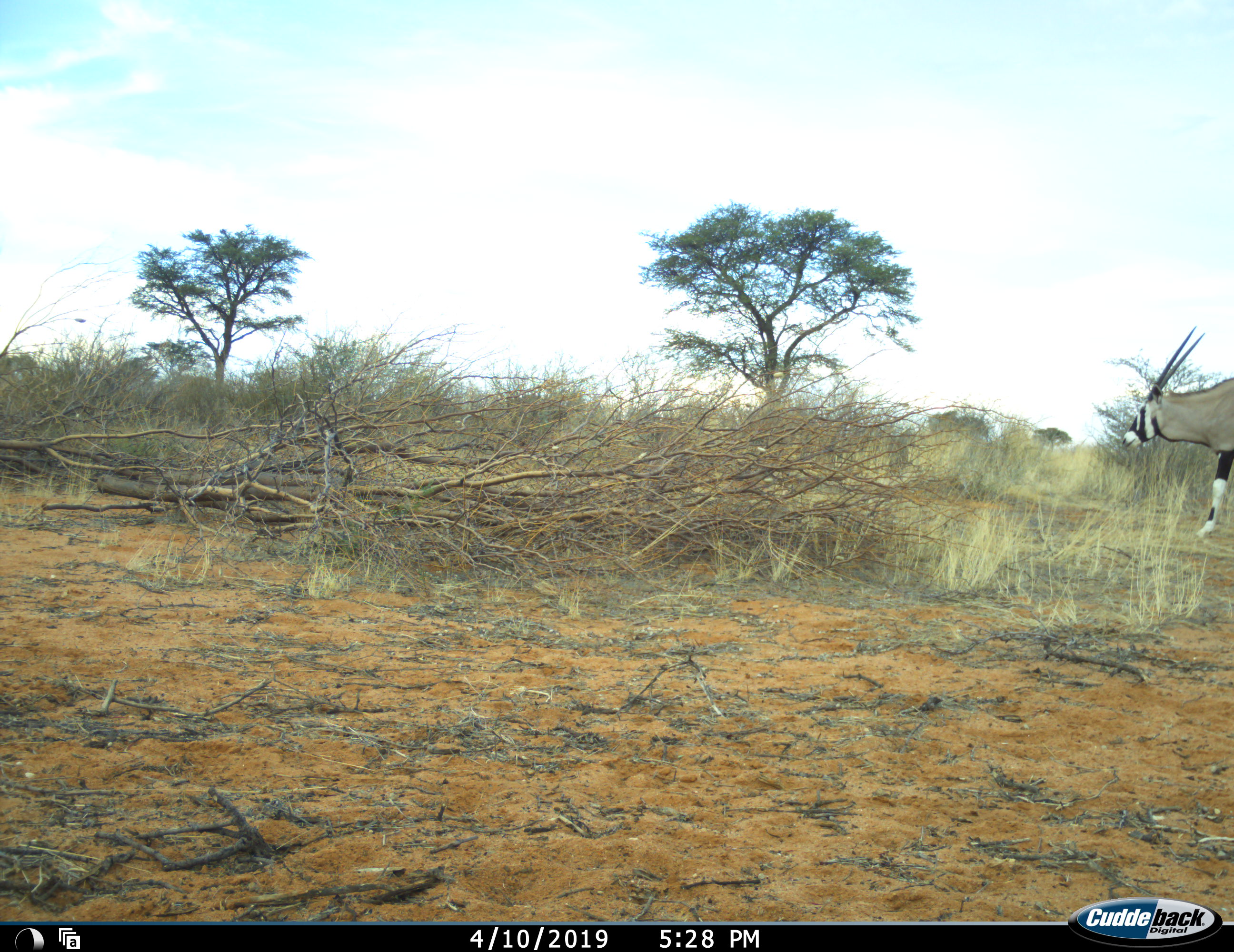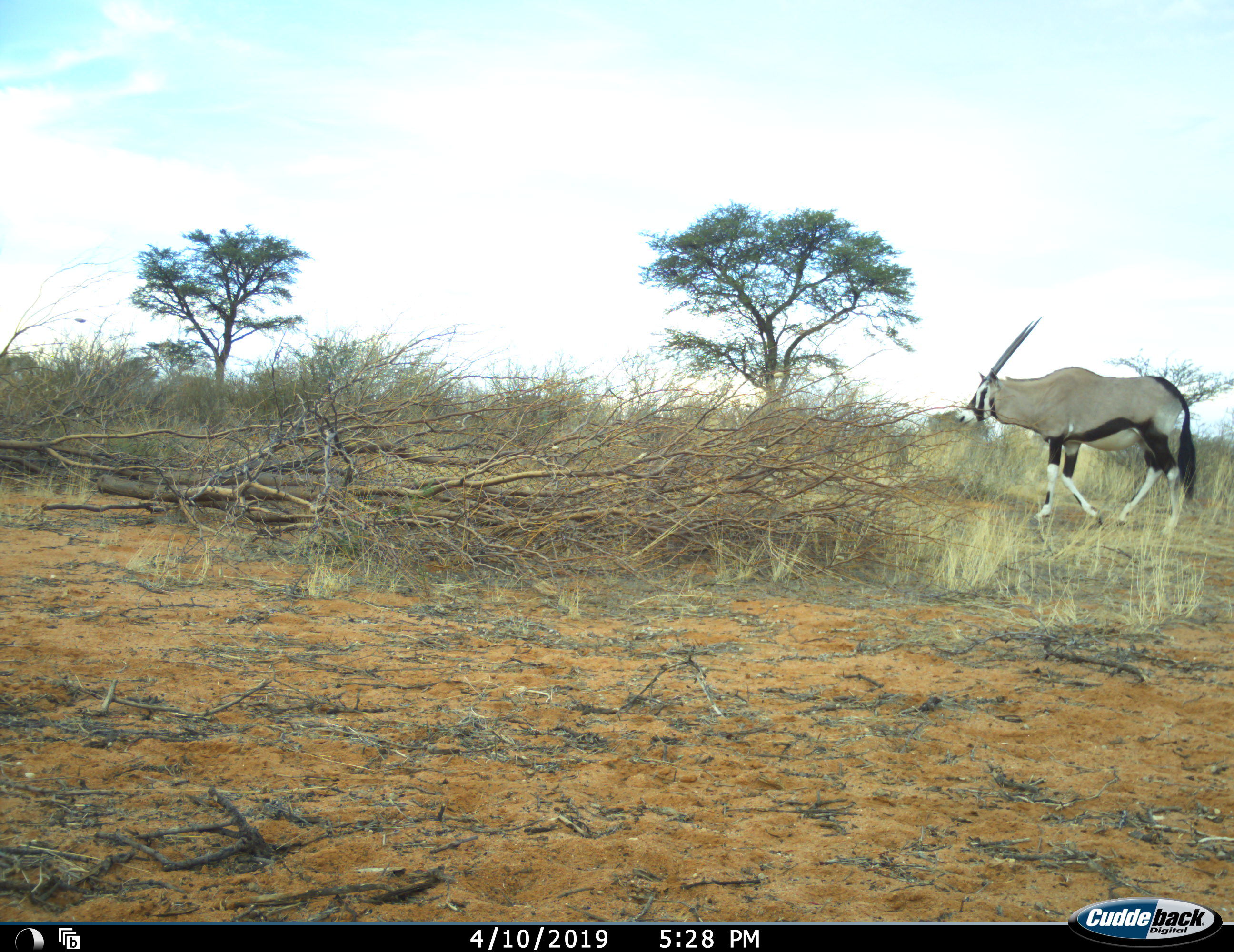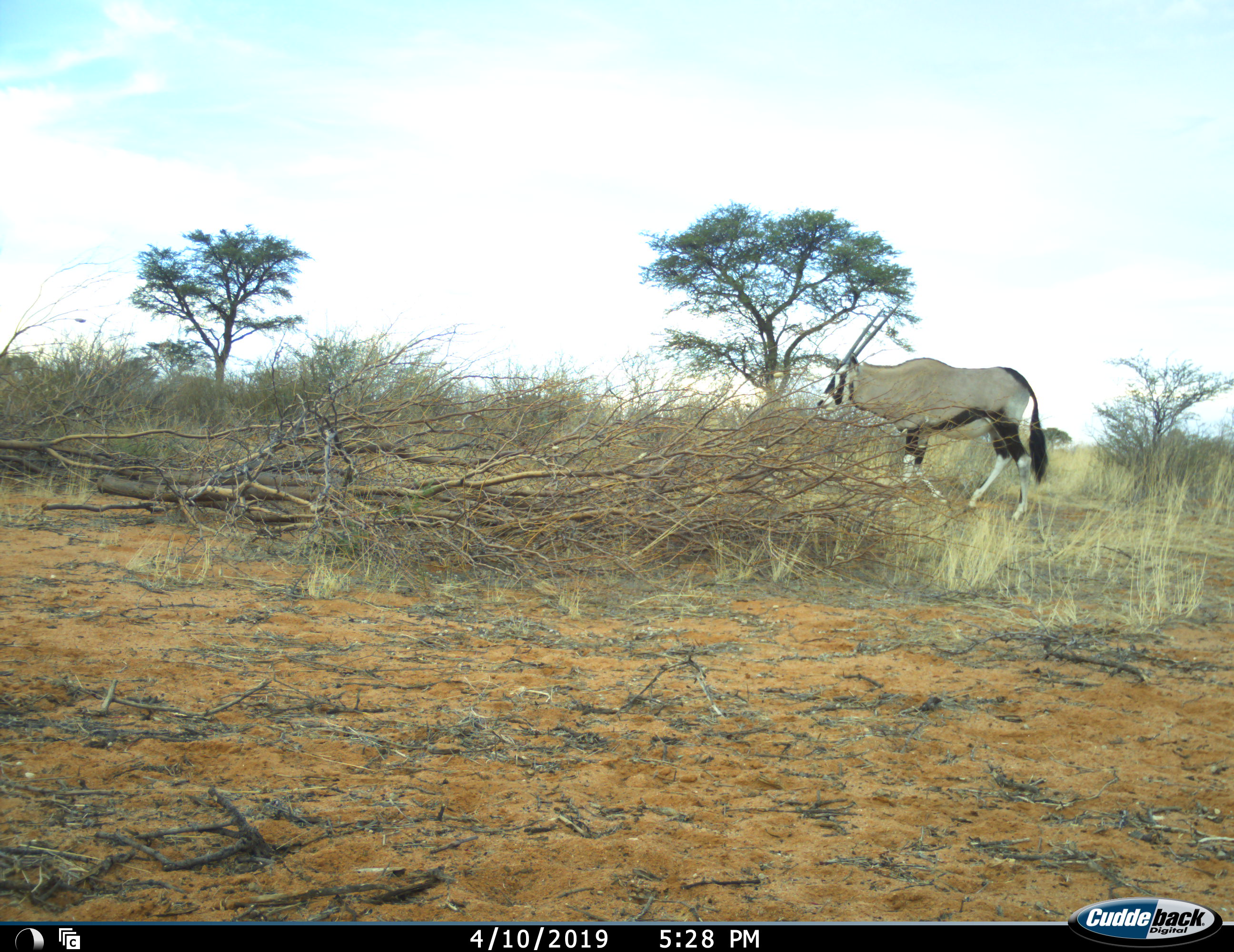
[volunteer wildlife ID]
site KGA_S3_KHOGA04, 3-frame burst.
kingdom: Animalia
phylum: Chordata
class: Mammalia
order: Artiodactyla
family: Bovidae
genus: Oryx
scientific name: Oryx gazella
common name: gemsbok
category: oryx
Oryx (gemsbok) (Oryx gazella), count 1. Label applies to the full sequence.